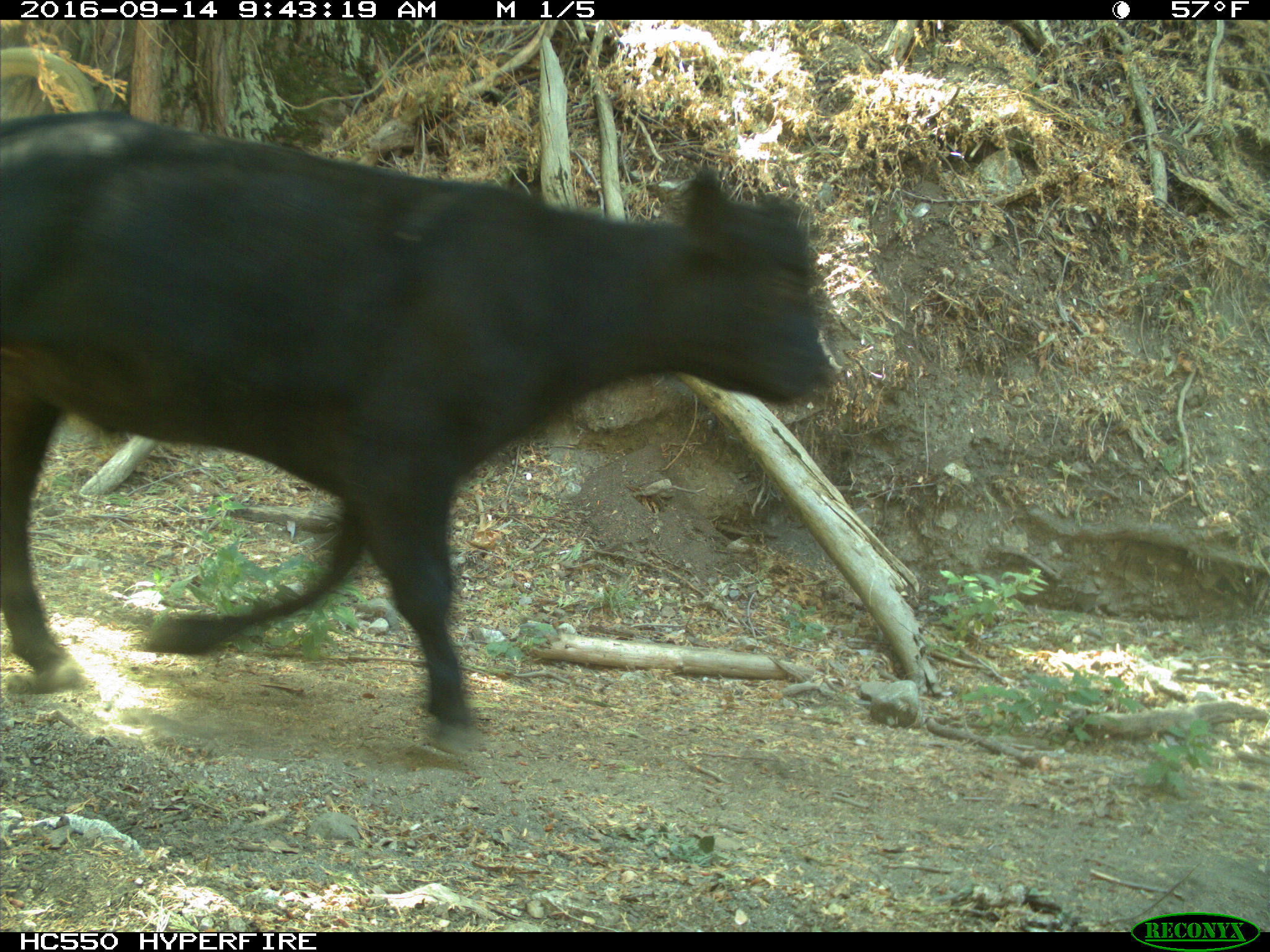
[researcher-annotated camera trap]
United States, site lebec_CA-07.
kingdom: Animalia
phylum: Chordata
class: Mammalia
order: Artiodactyla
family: Bovidae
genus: Bos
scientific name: Bos taurus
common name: domestic cow